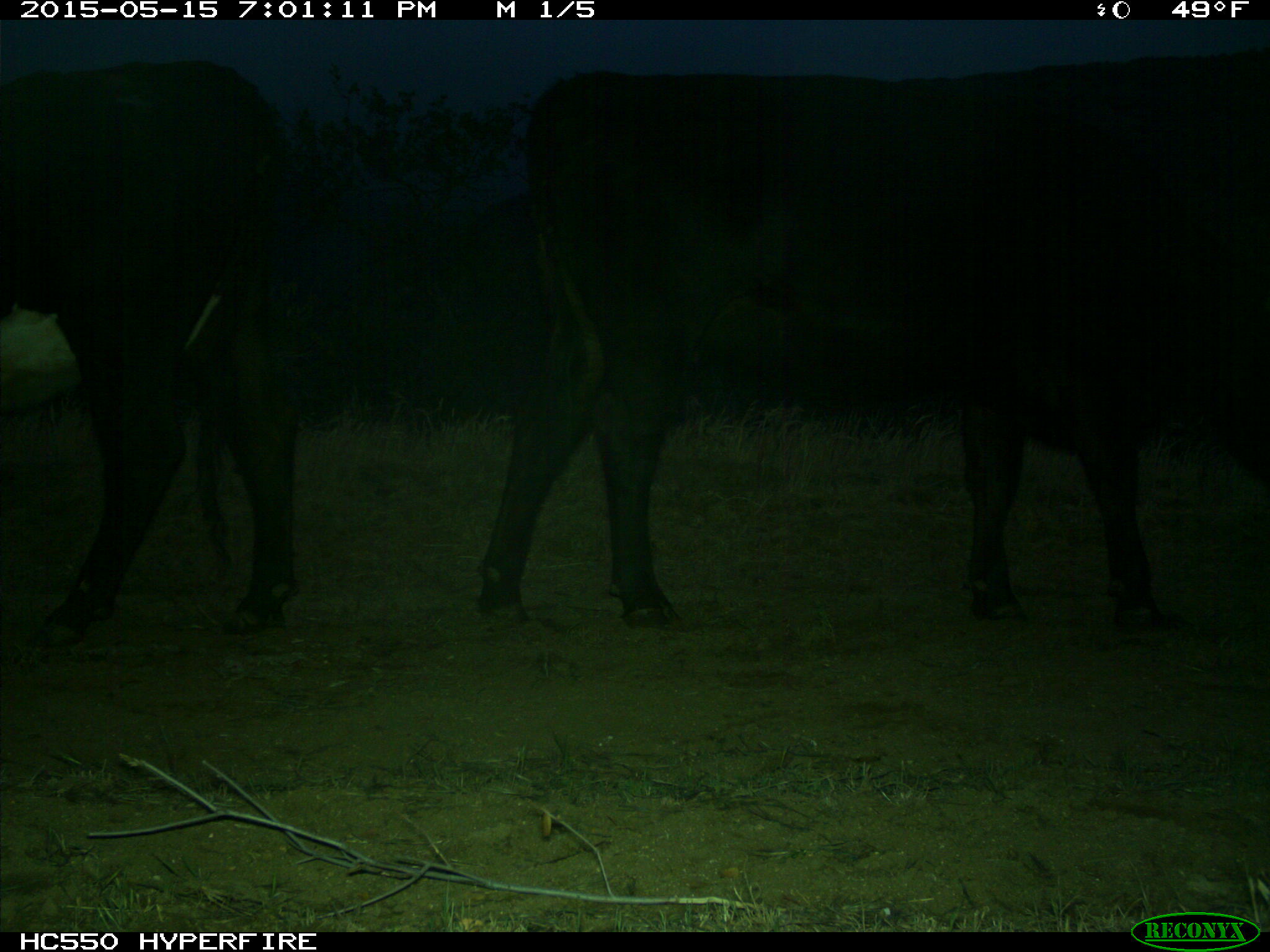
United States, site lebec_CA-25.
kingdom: Animalia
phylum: Chordata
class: Mammalia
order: Artiodactyla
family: Bovidae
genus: Bos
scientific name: Bos taurus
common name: domestic cow